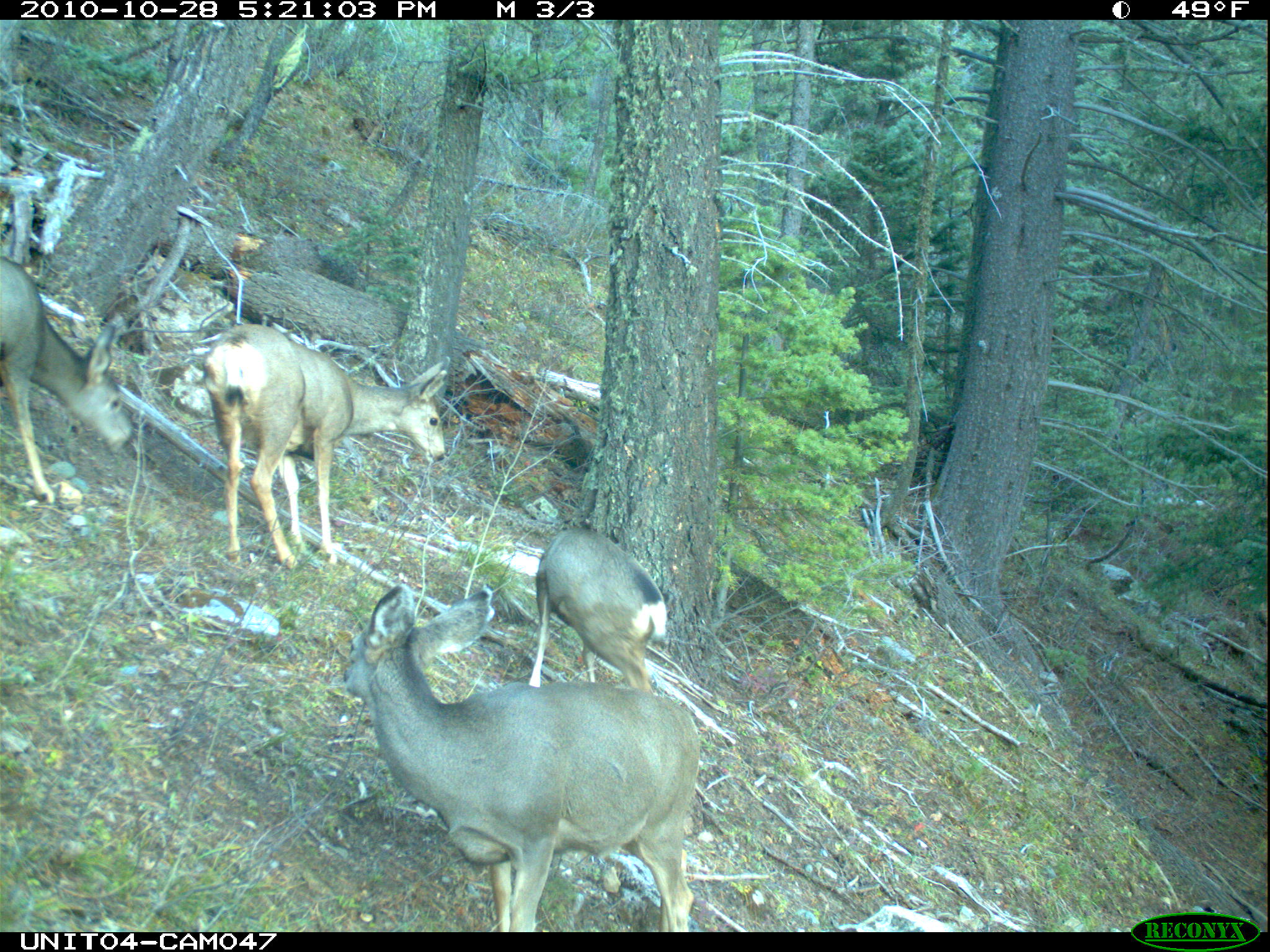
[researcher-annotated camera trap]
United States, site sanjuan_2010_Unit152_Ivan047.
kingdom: Animalia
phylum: Chordata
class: Mammalia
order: Artiodactyla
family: Cervidae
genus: Odocoileus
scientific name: Odocoileus hemionus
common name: mule deer